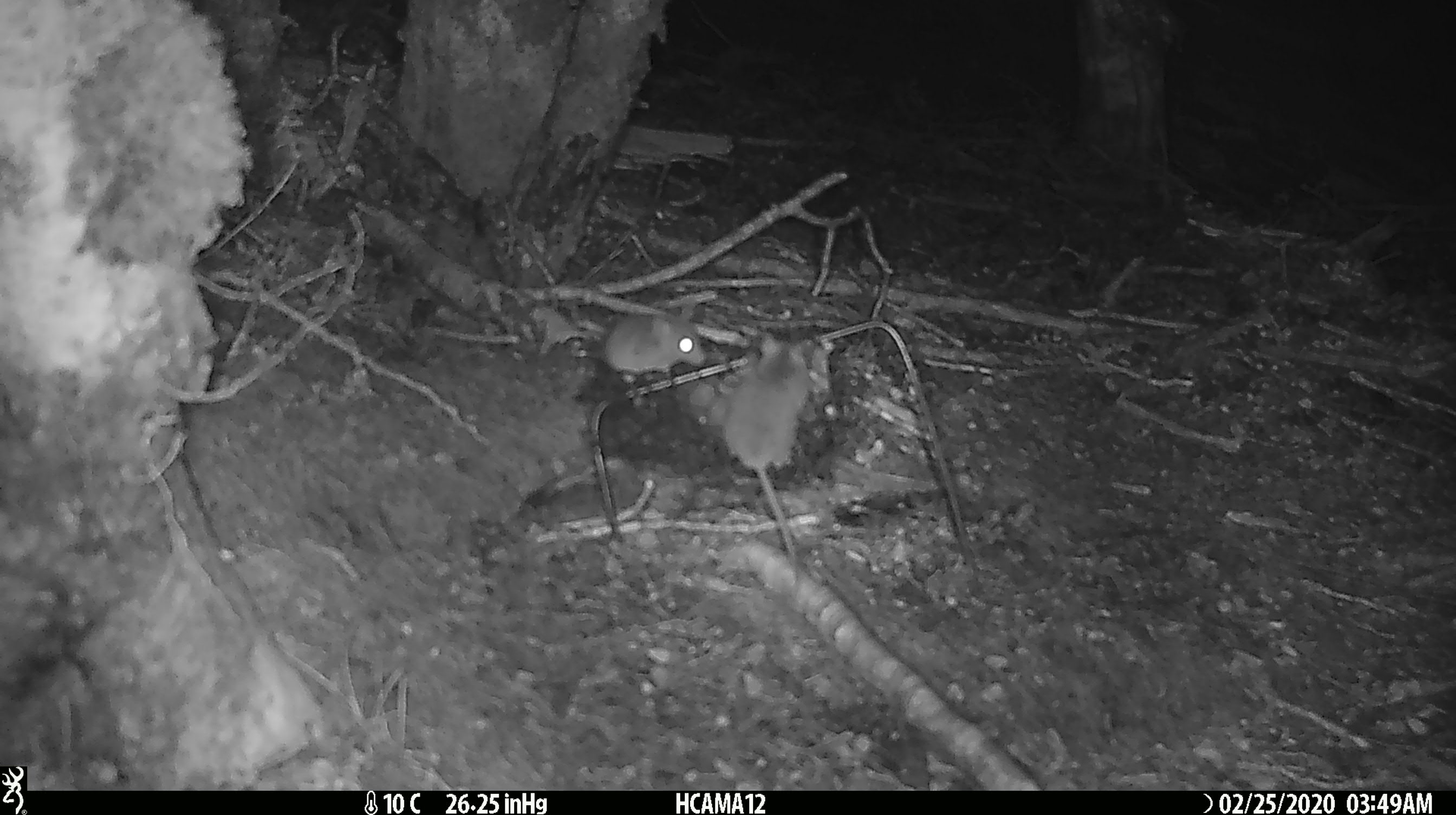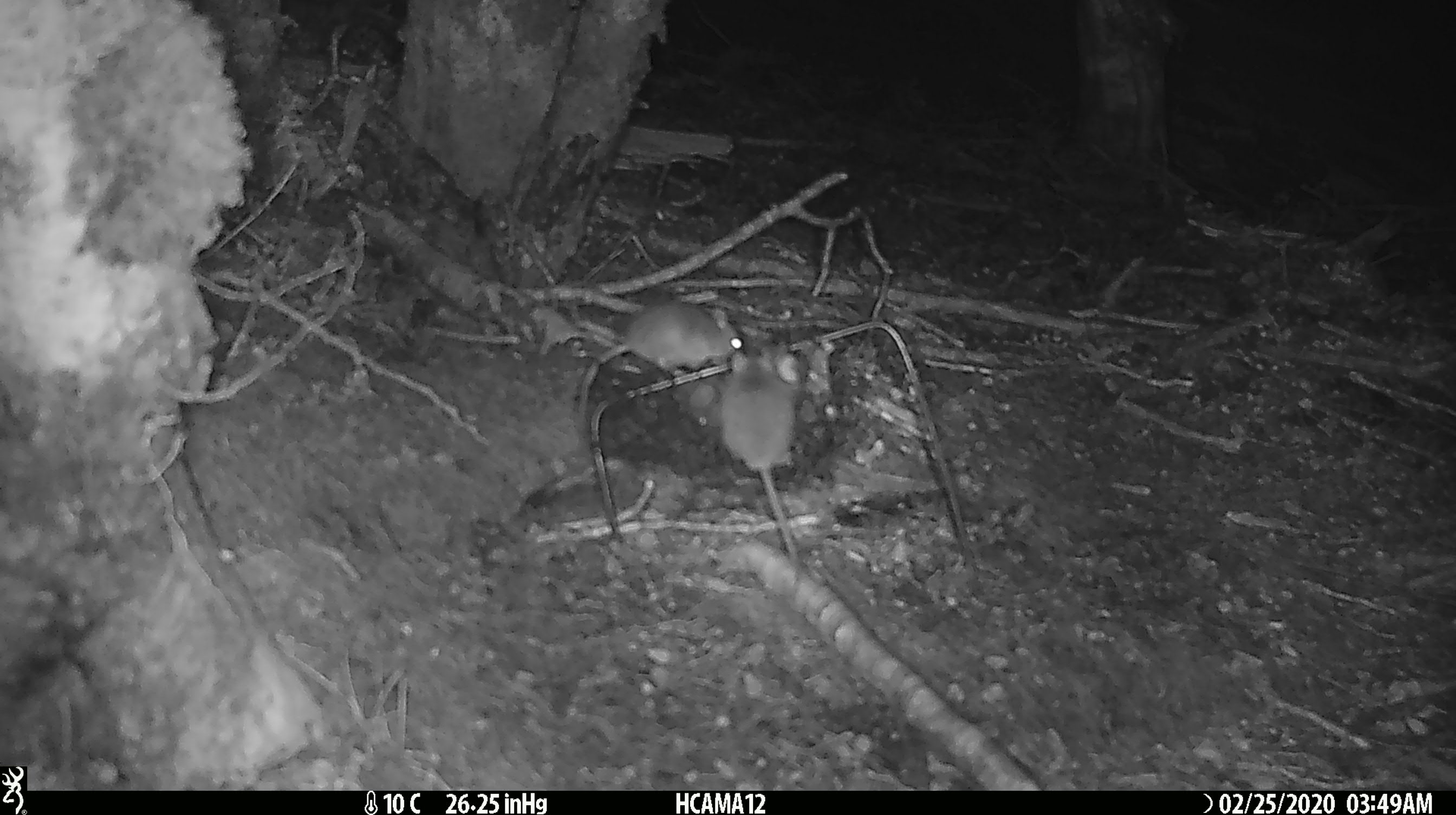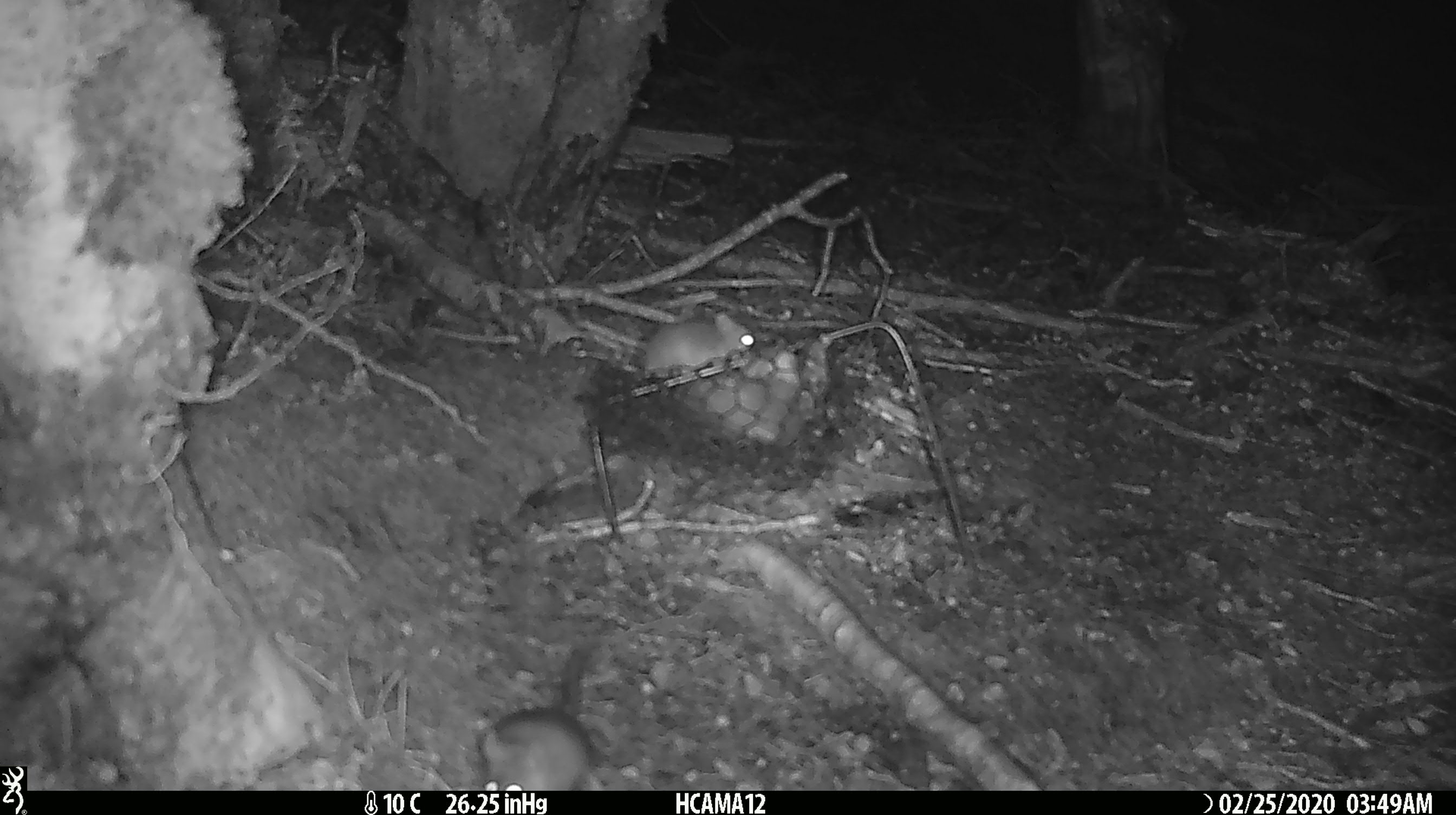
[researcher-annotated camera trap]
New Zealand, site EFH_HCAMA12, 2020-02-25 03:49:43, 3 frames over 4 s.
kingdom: Animalia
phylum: Chordata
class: Mammalia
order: Rodentia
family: Muridae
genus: Mus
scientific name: Mus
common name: mouse